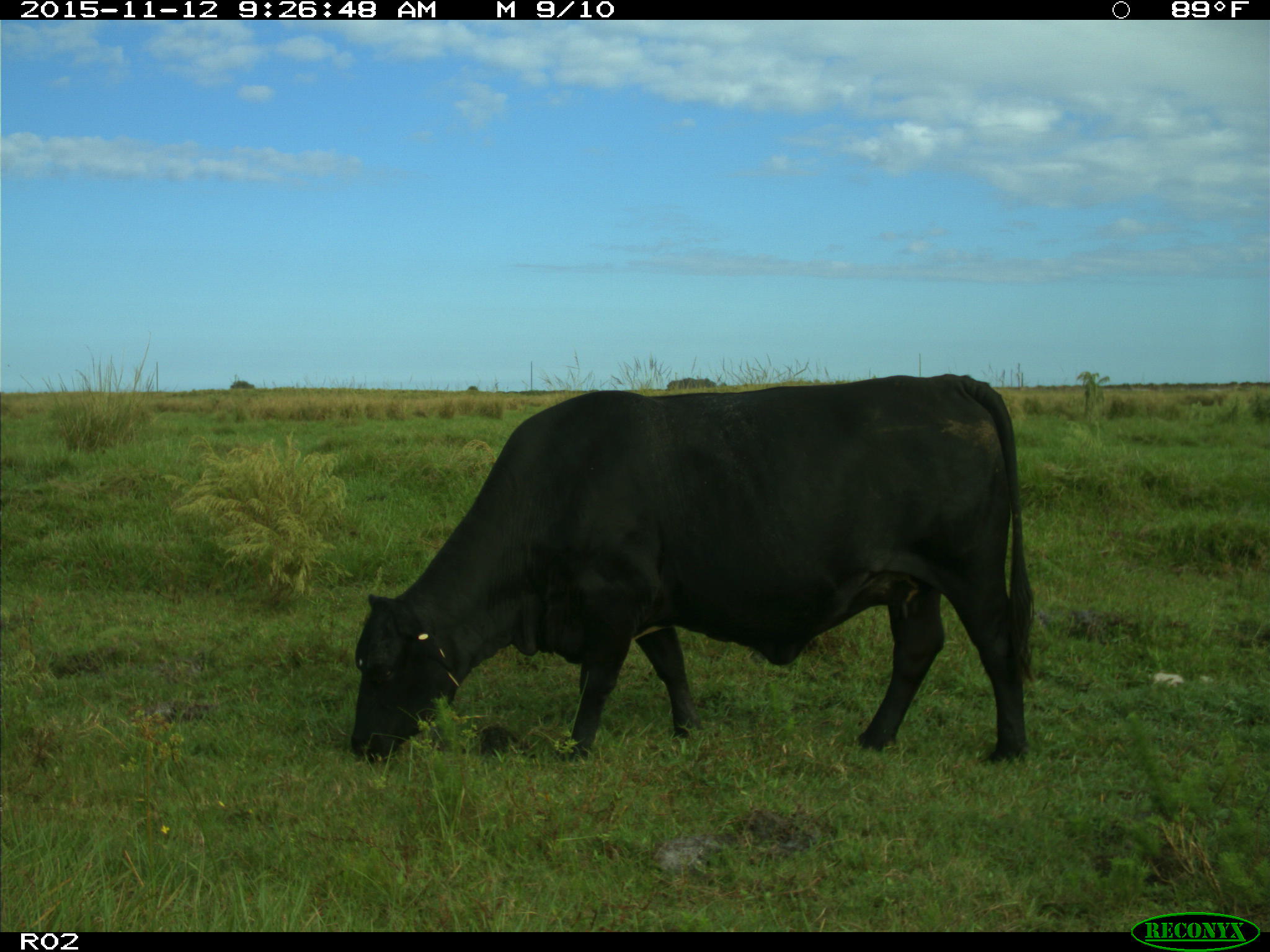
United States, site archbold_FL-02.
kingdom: Animalia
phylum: Chordata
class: Mammalia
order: Artiodactyla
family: Bovidae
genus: Bos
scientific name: Bos taurus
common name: domestic cow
Bos taurus (domestic cow).